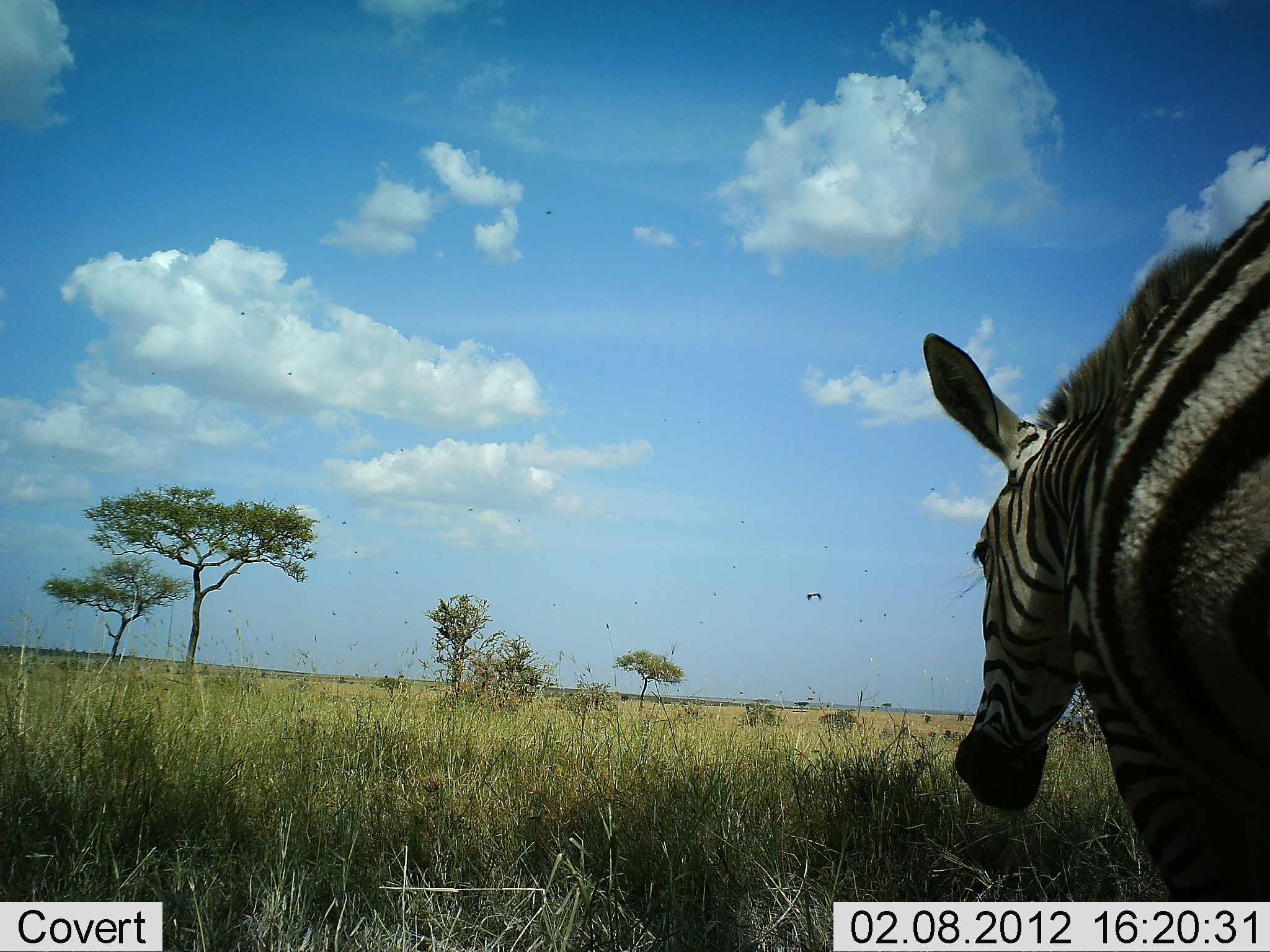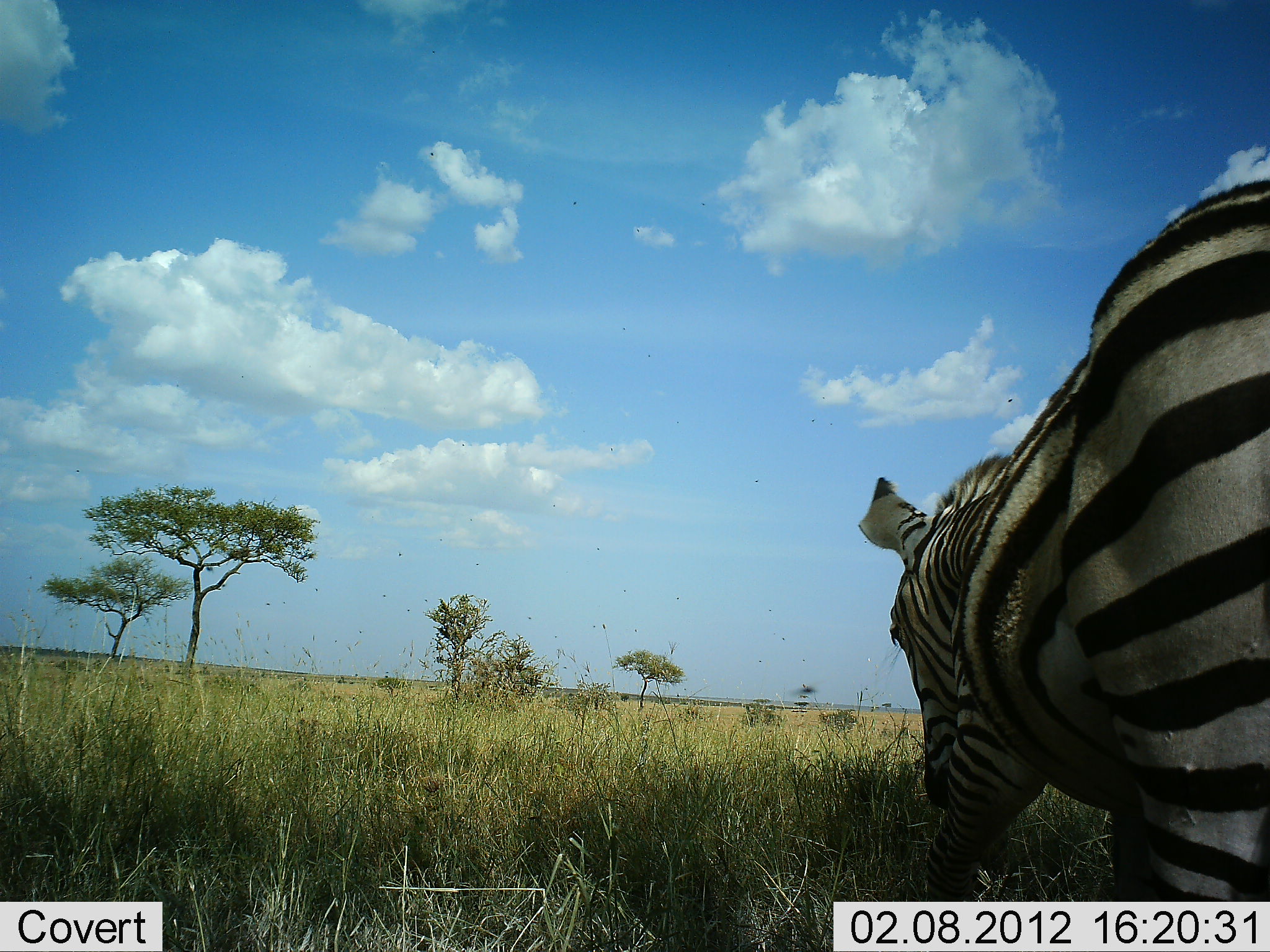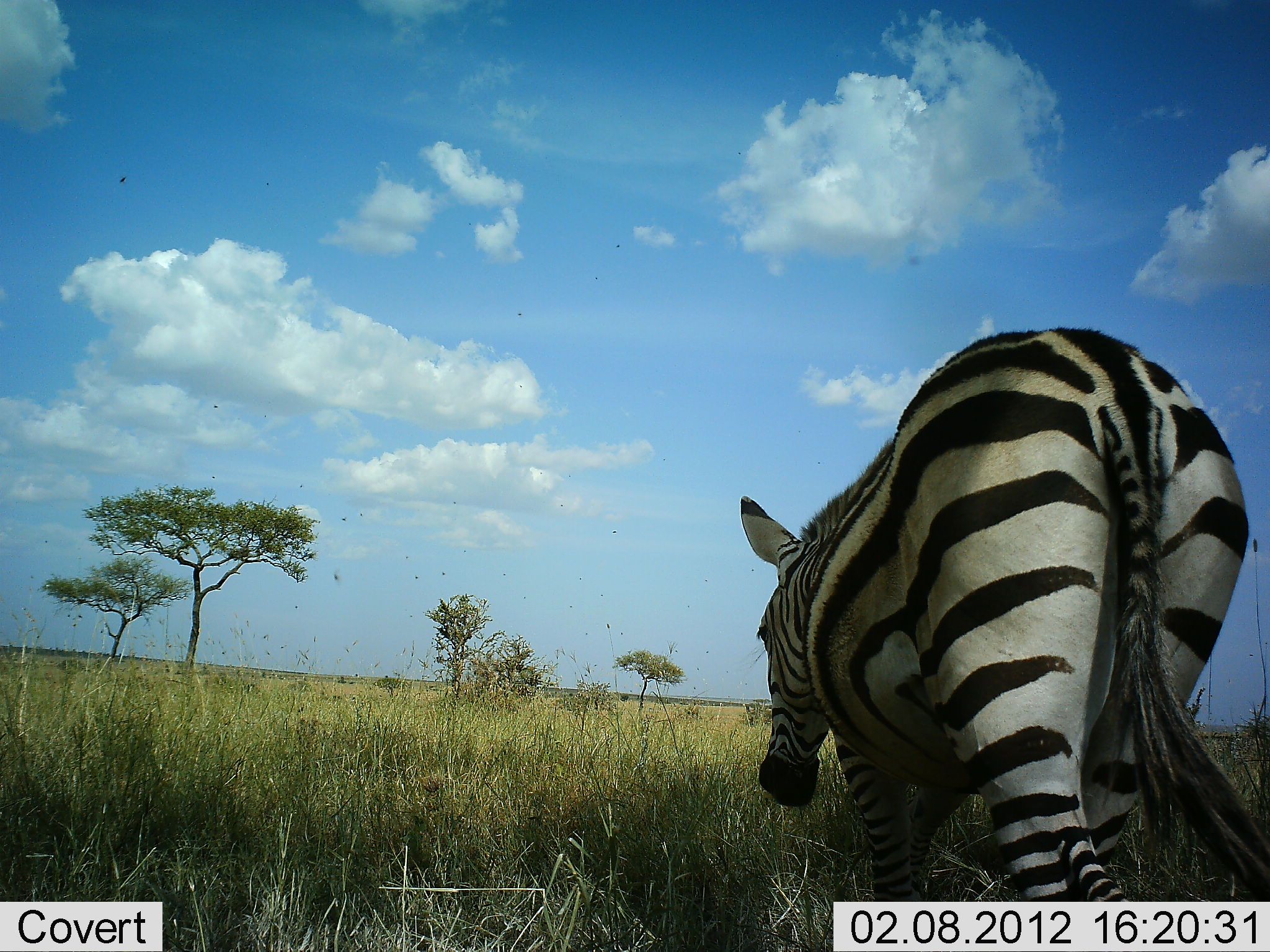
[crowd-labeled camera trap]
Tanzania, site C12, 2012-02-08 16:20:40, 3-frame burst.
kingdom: Animalia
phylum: Chordata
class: Mammalia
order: Perissodactyla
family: Equidae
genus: Equus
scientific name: Equus quagga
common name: plains zebra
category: zebra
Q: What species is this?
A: Zebra (plains zebra) (Equus quagga).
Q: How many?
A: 1.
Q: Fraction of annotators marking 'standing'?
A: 4%.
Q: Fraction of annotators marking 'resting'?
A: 0%.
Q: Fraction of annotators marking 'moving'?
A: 89%.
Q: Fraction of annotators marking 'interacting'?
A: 0%.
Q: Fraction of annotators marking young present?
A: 0%.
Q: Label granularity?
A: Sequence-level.